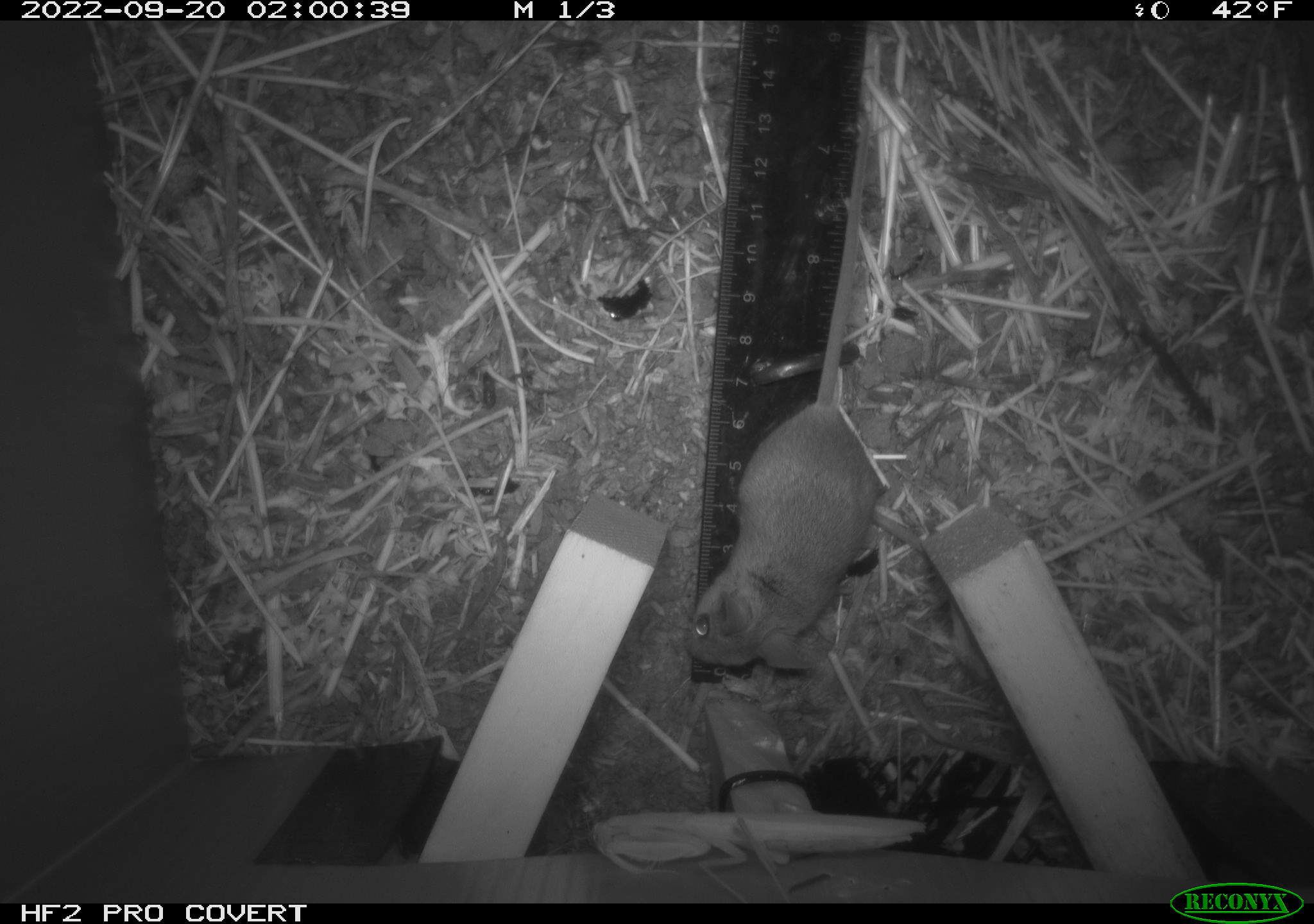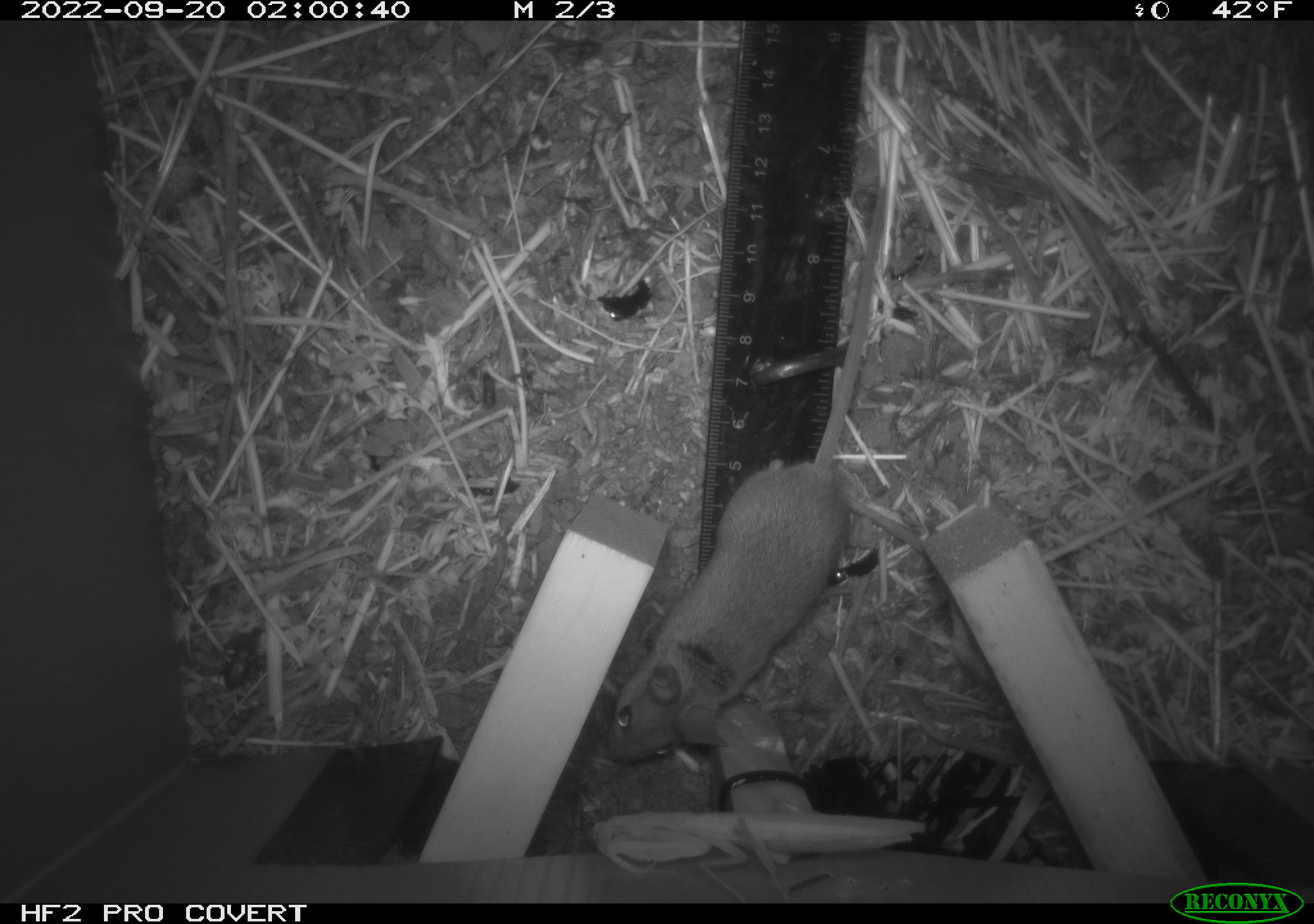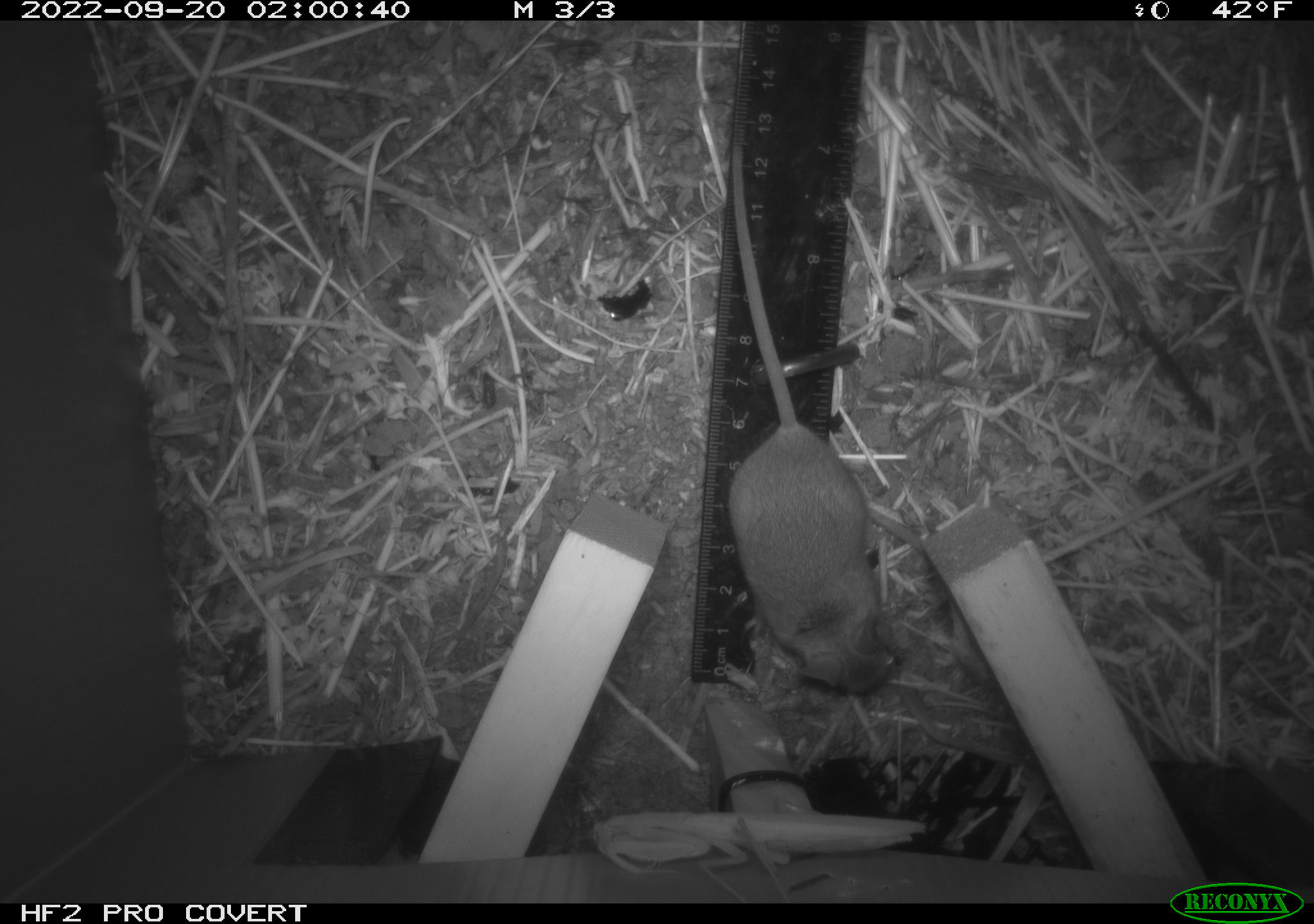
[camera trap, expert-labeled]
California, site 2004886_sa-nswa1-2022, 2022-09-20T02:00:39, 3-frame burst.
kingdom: Animalia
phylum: Chordata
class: Mammalia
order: Rodentia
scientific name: Rodentia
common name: rodent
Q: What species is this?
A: Rodent (Rodentia).